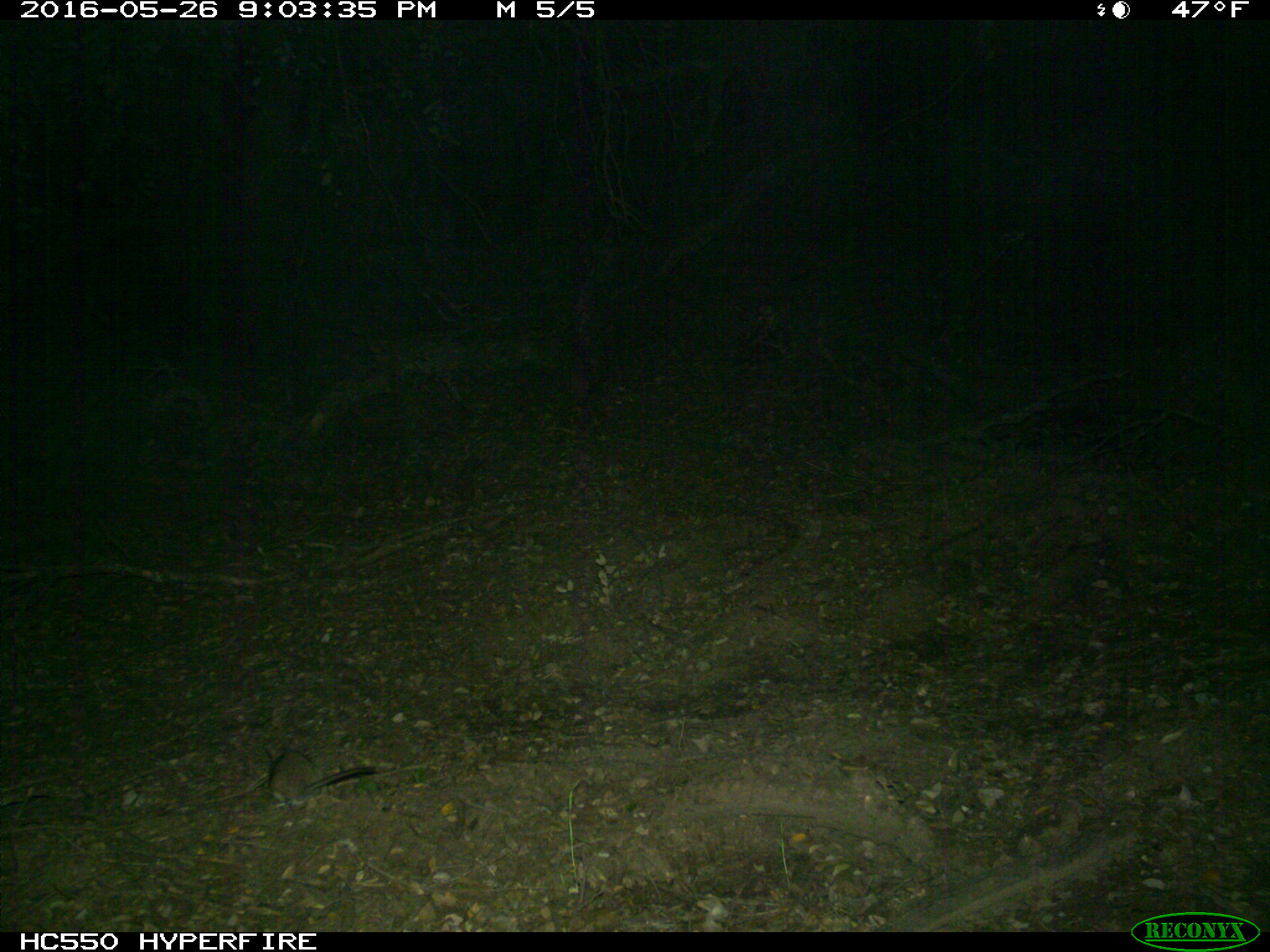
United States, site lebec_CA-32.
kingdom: Animalia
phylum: Chordata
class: Mammalia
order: Rodentia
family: Cricetidae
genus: Neotoma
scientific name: Neotoma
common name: pack rat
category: unidentified pack rat